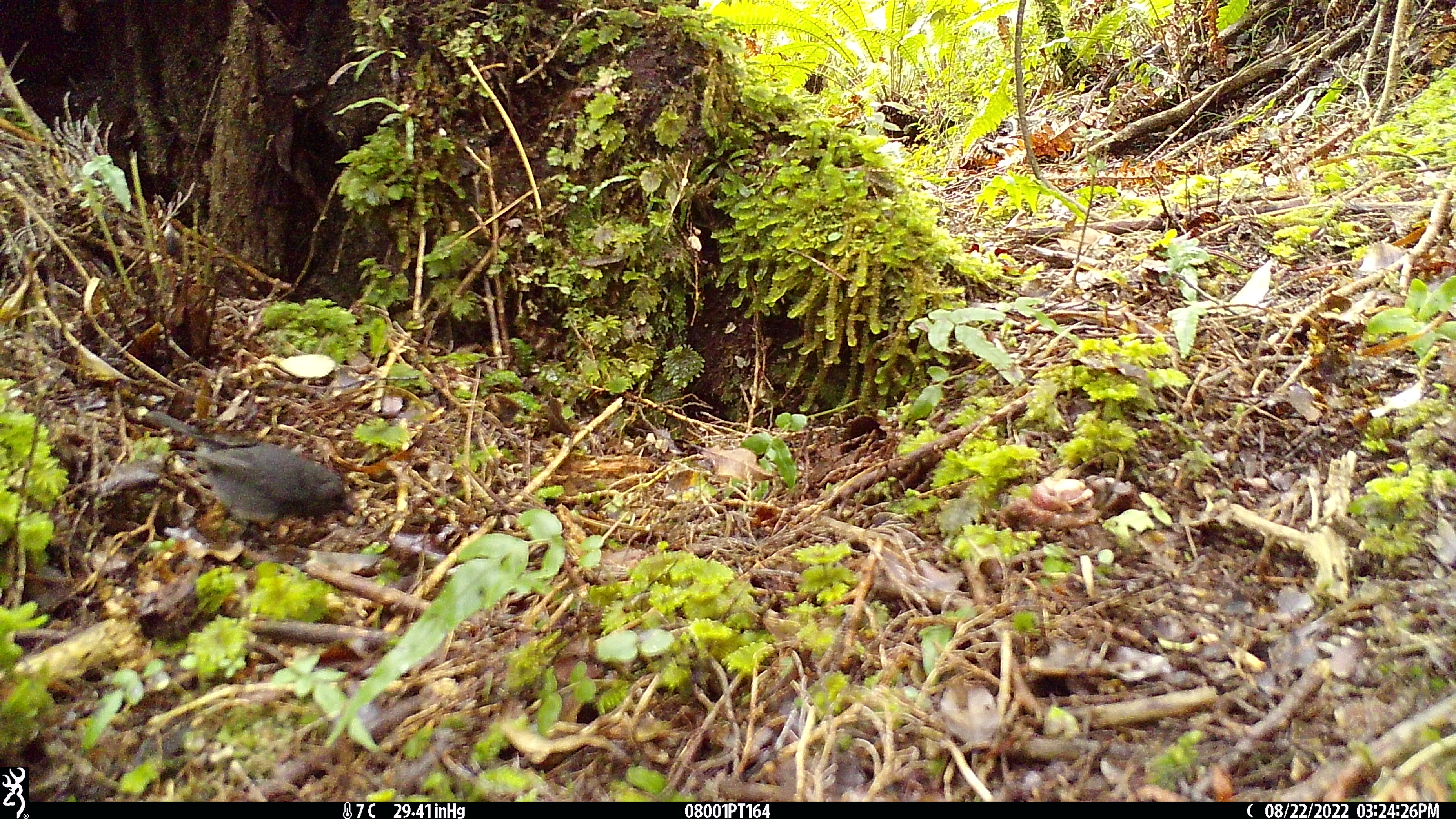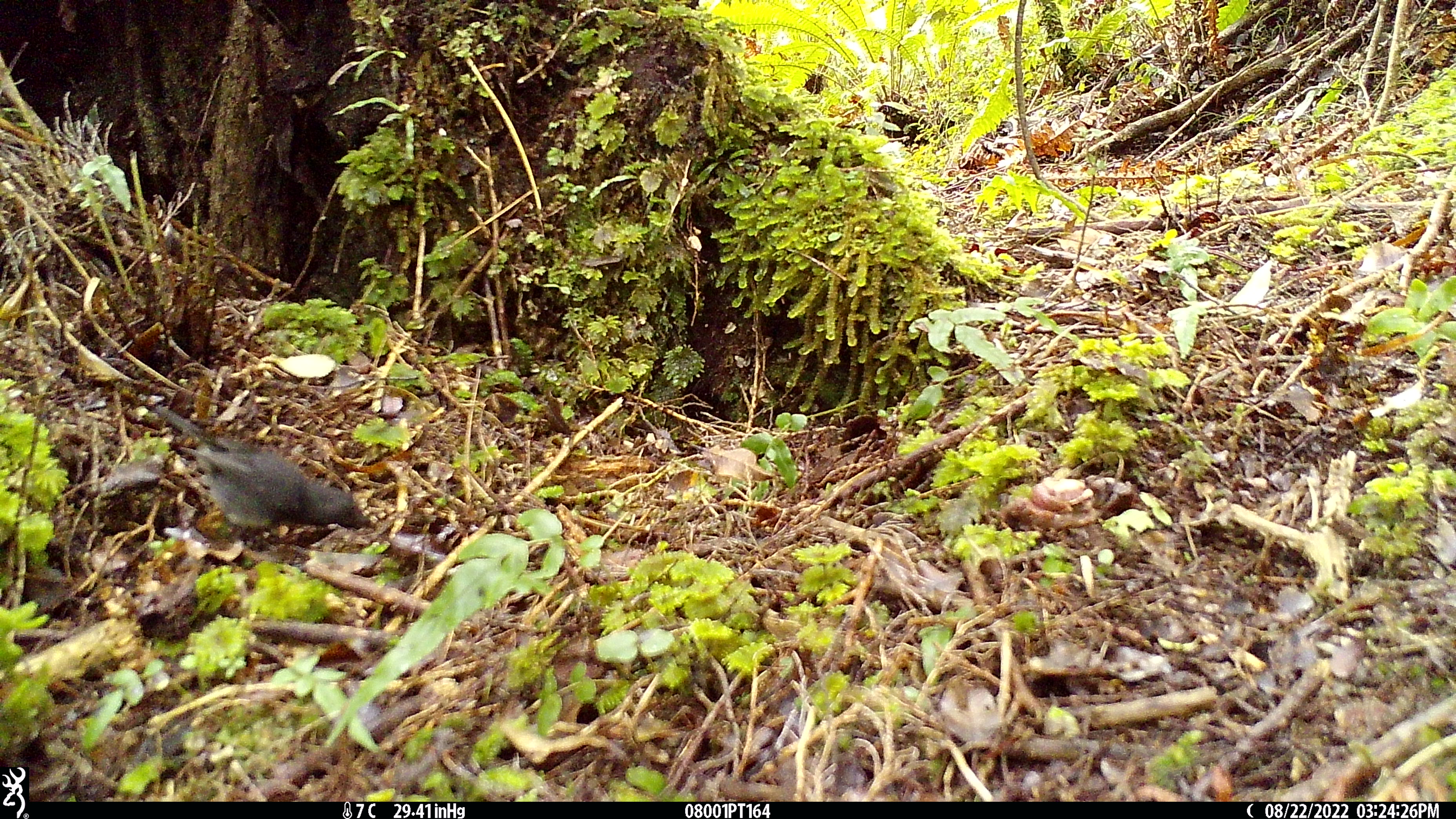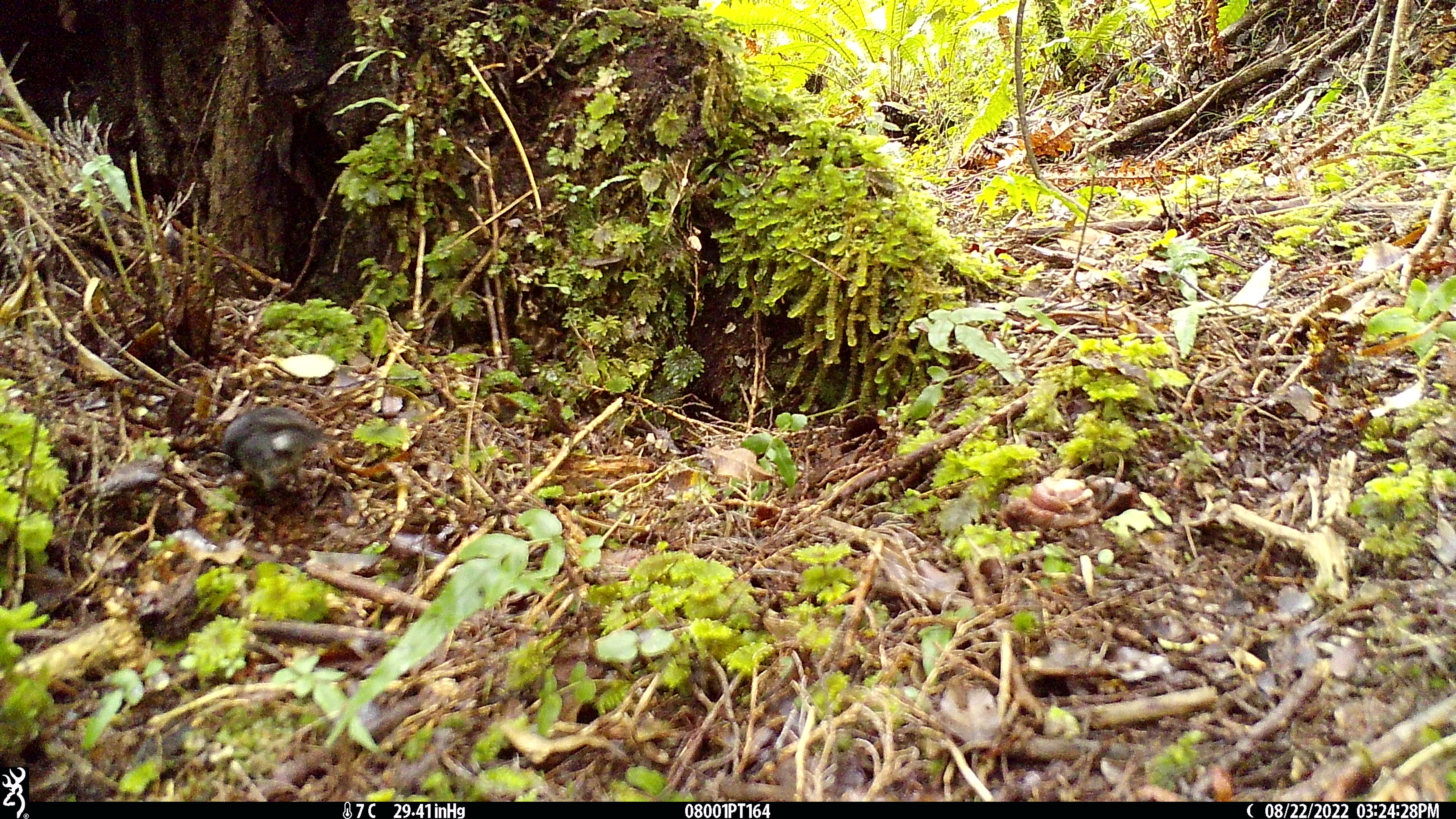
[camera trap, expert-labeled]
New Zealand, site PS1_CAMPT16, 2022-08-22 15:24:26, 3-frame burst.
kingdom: Animalia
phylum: Chordata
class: Aves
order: Passeriformes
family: Petroicidae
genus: Petroica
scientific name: Petroica australis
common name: new zealand robin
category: robin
Robin (new zealand robin) (Petroica australis).